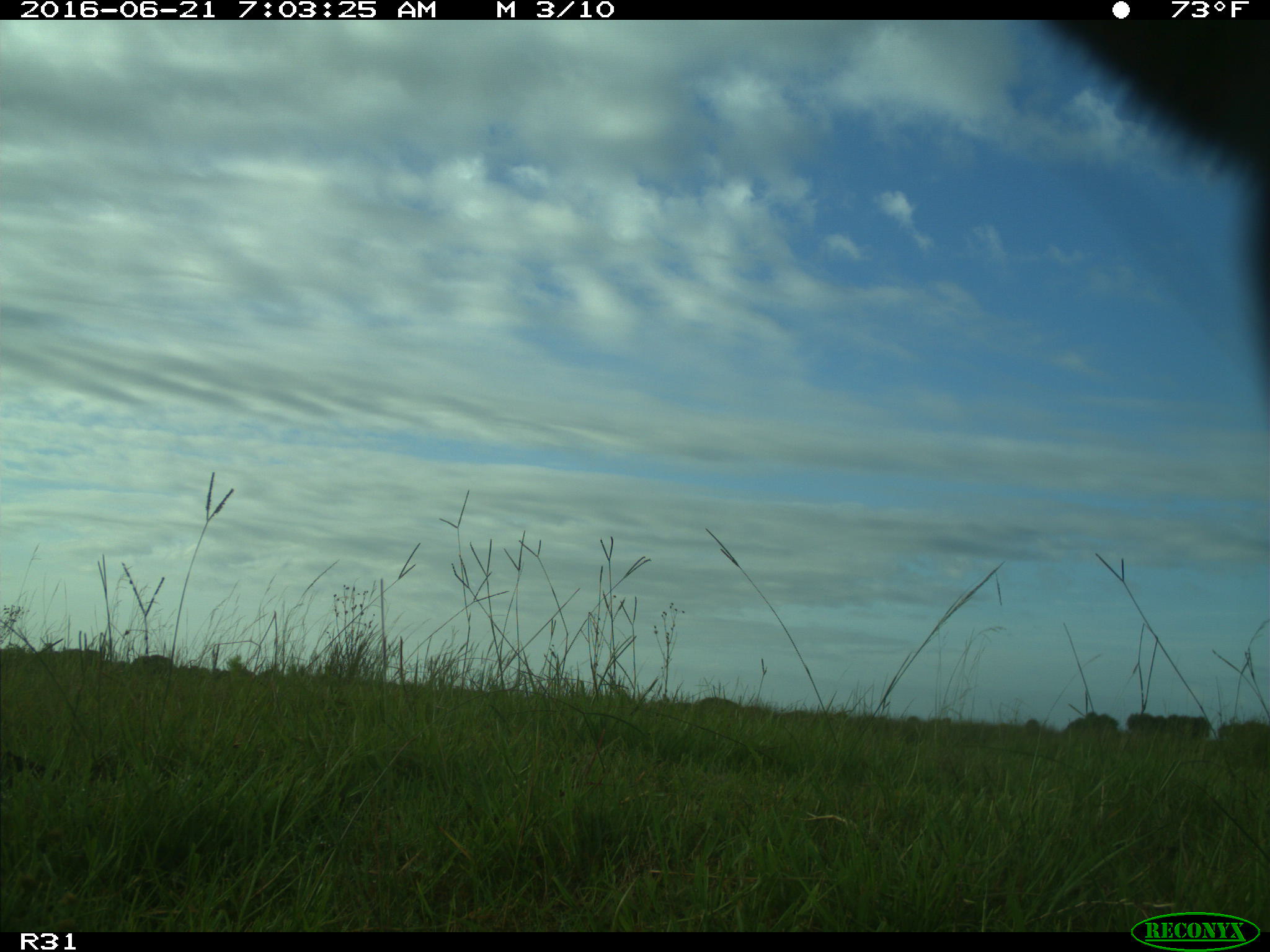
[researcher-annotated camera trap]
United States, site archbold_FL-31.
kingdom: Animalia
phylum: Chordata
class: Mammalia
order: Artiodactyla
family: Bovidae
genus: Bos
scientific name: Bos taurus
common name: domestic cow